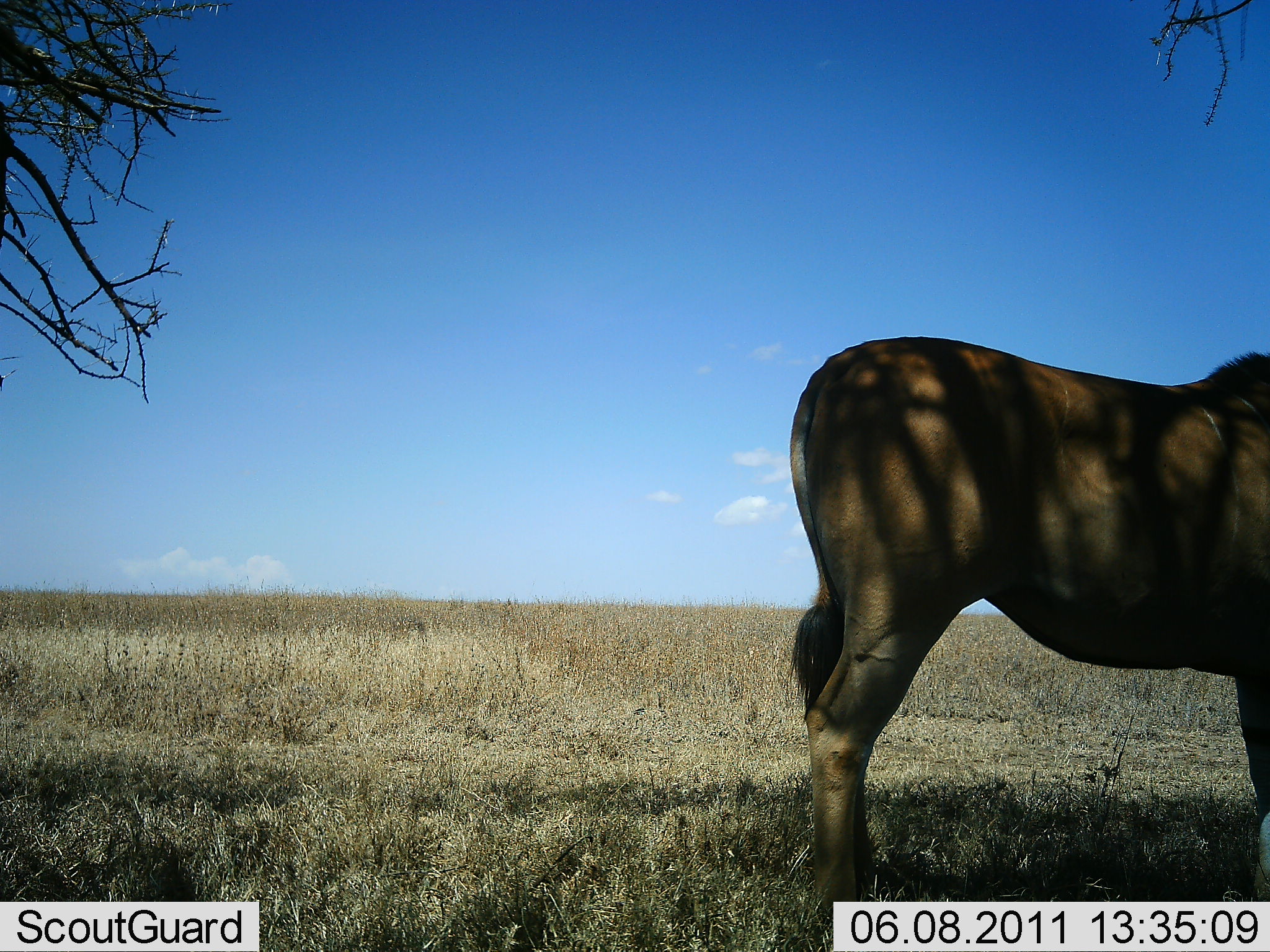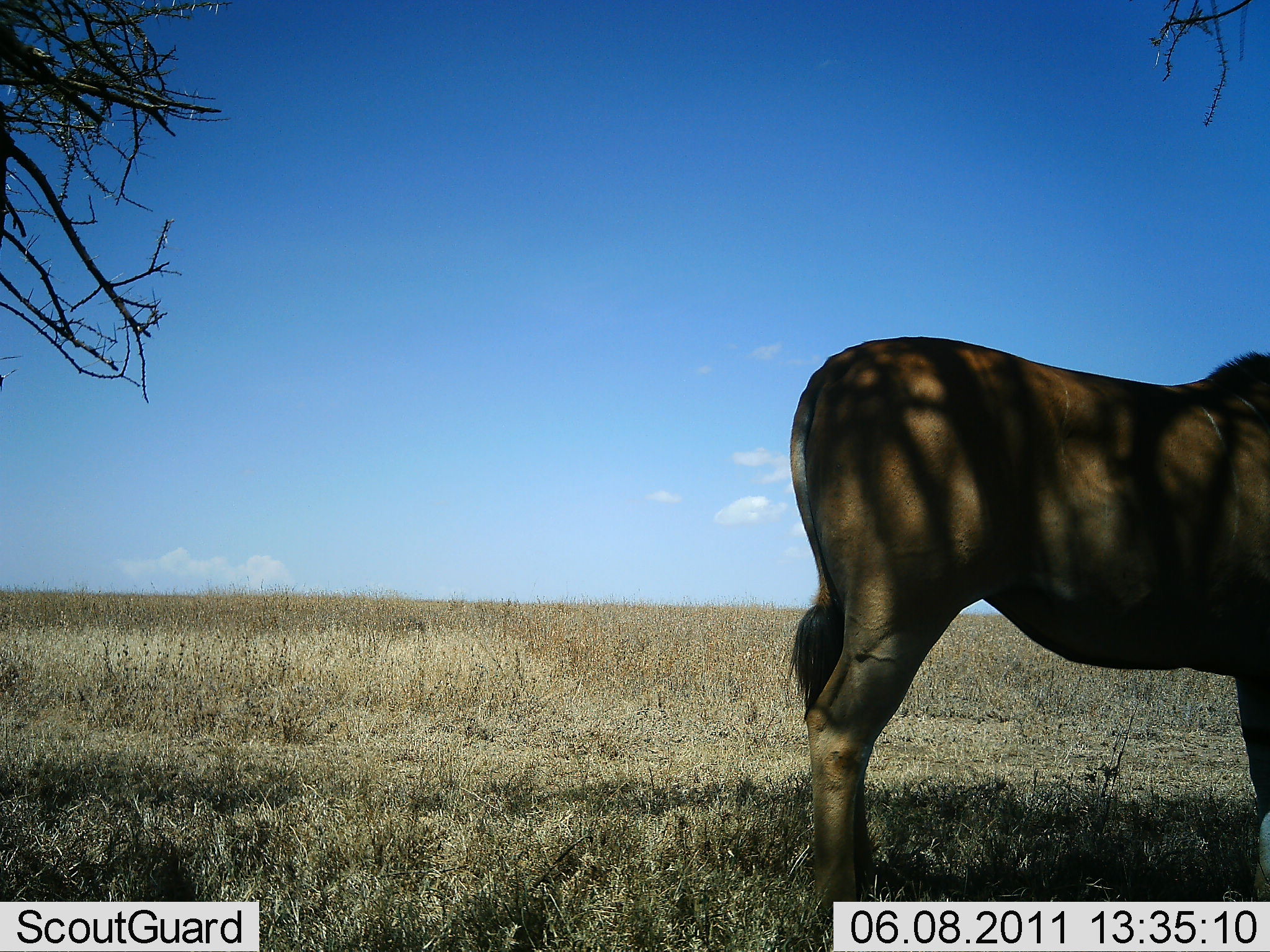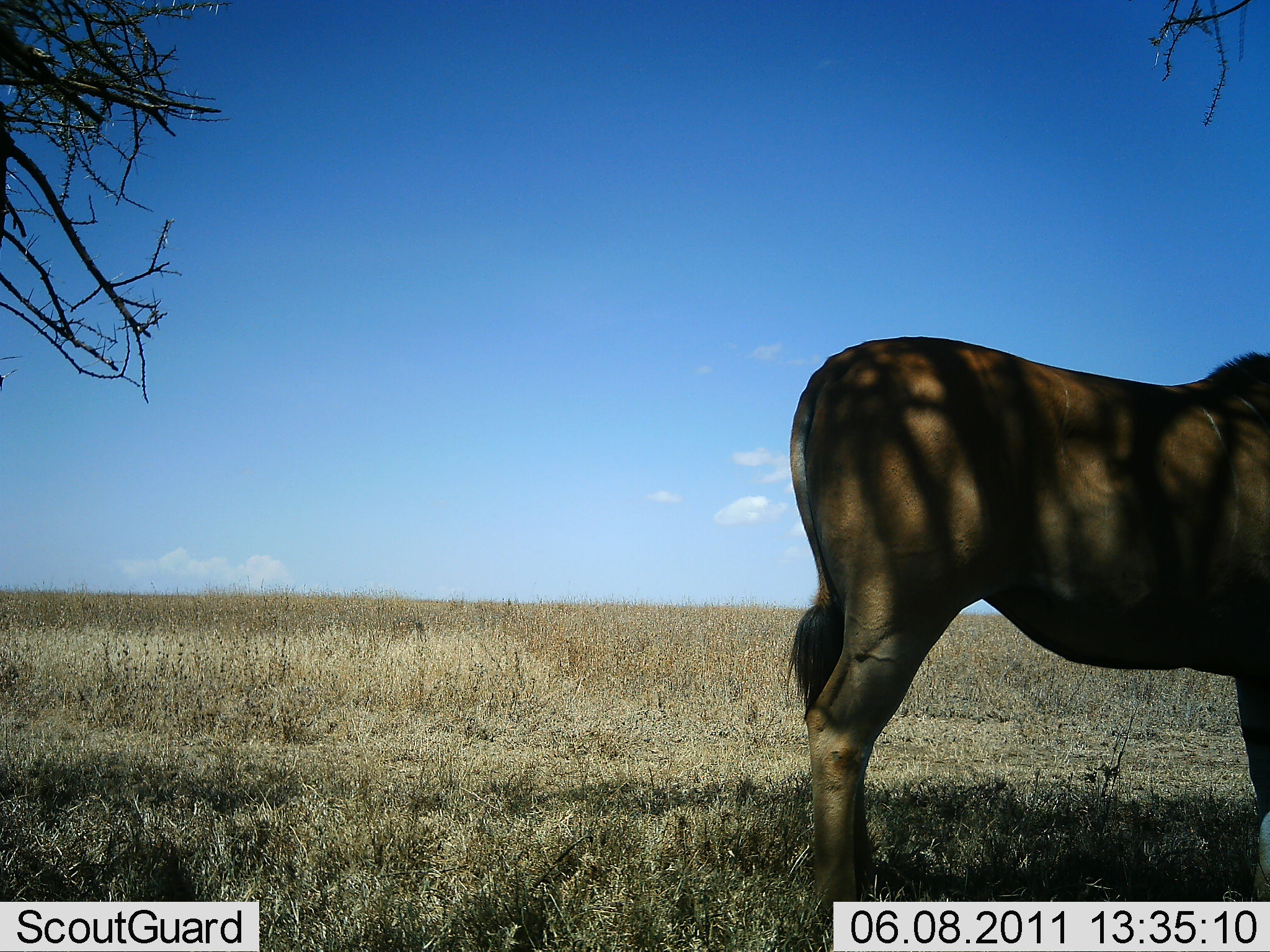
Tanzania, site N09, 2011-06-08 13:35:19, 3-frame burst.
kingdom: Animalia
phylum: Chordata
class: Mammalia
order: Artiodactyla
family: Bovidae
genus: Tragelaphus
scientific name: Tragelaphus oryx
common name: eland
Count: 1.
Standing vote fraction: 100%.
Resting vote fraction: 12%.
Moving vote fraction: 0%.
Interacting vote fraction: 0%.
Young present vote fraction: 0%.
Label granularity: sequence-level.